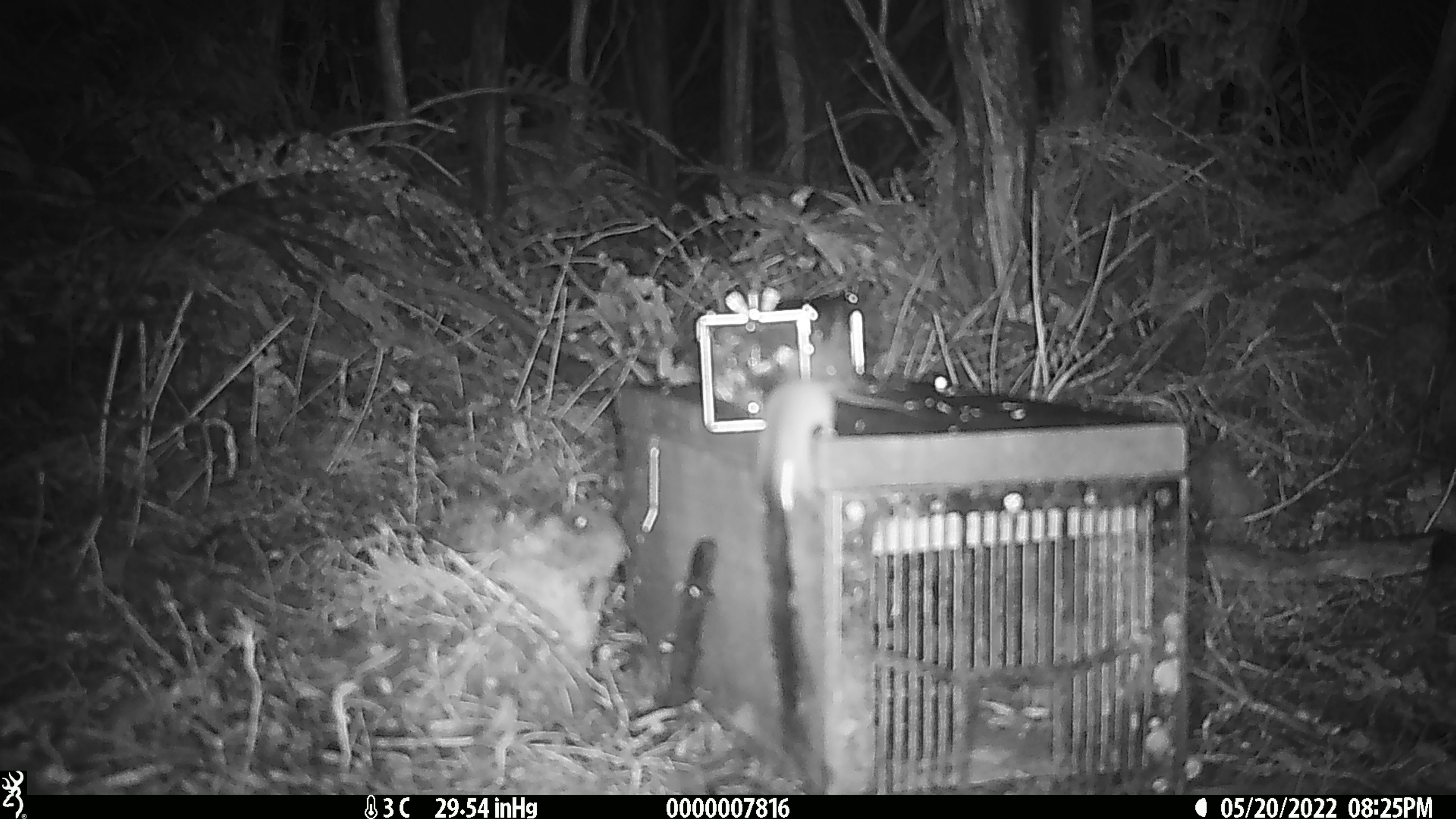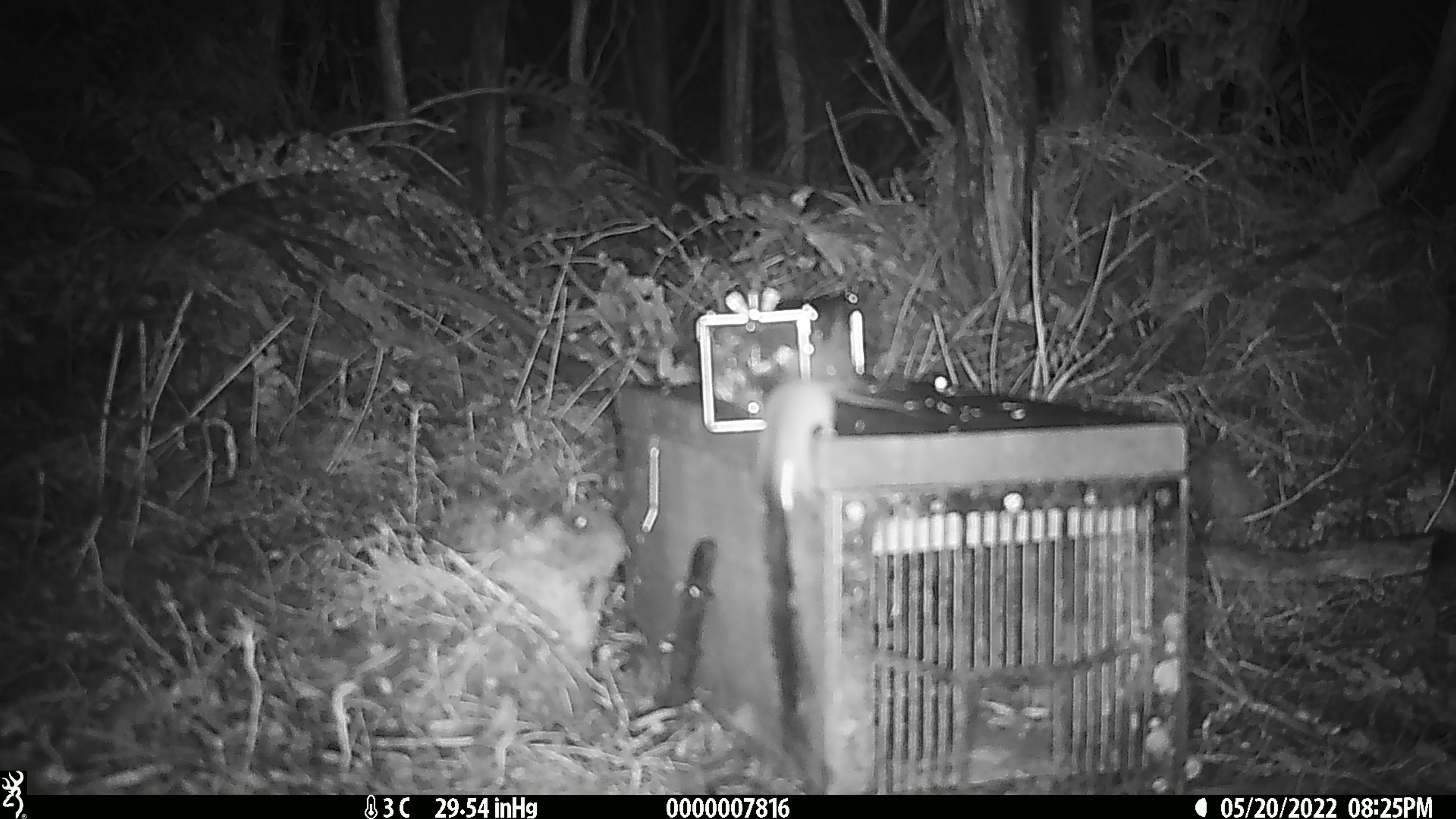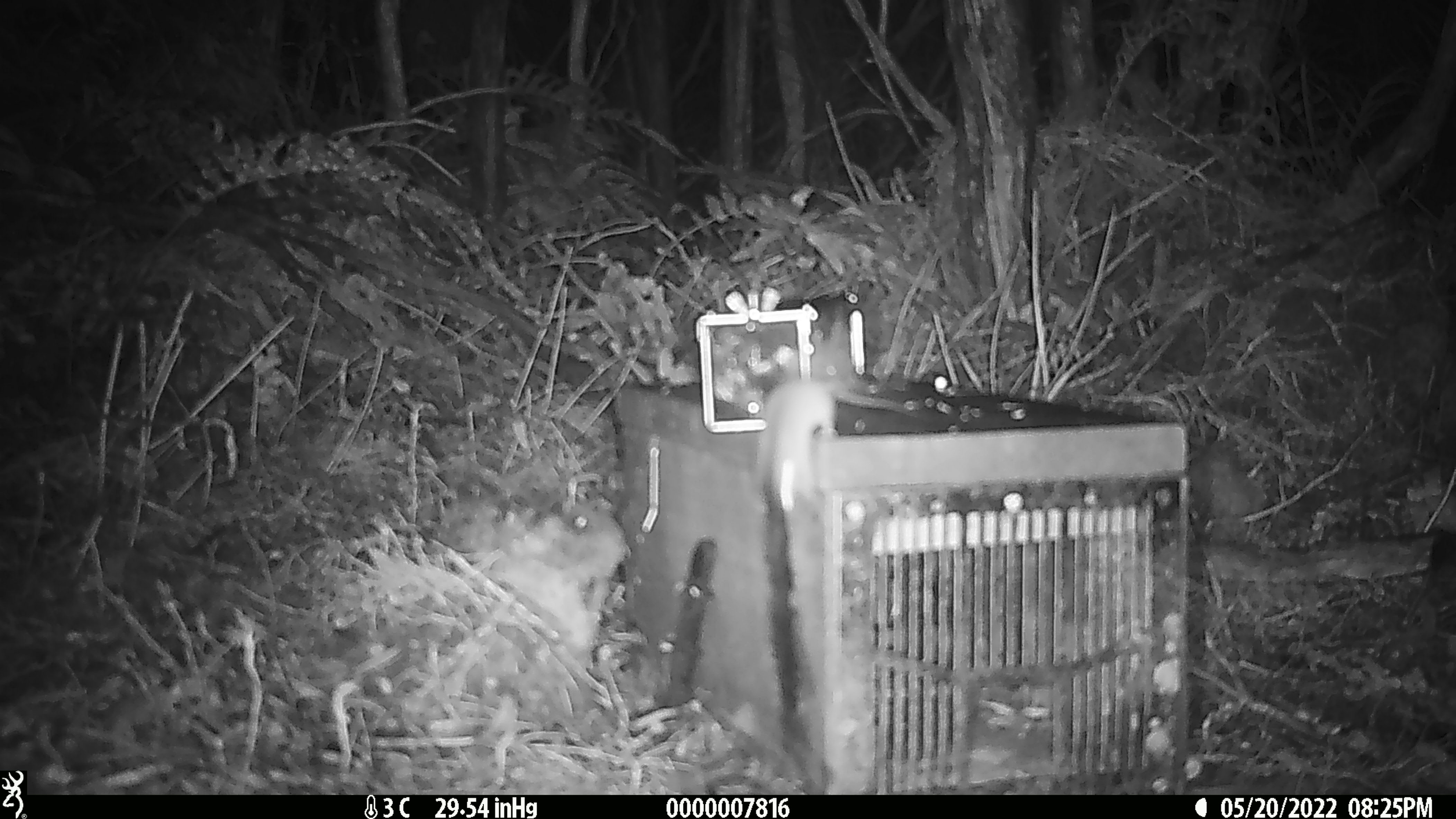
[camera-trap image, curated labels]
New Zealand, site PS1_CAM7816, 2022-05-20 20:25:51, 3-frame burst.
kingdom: Animalia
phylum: Chordata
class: Mammalia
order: Rodentia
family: Muridae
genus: Mus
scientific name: Mus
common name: mouse